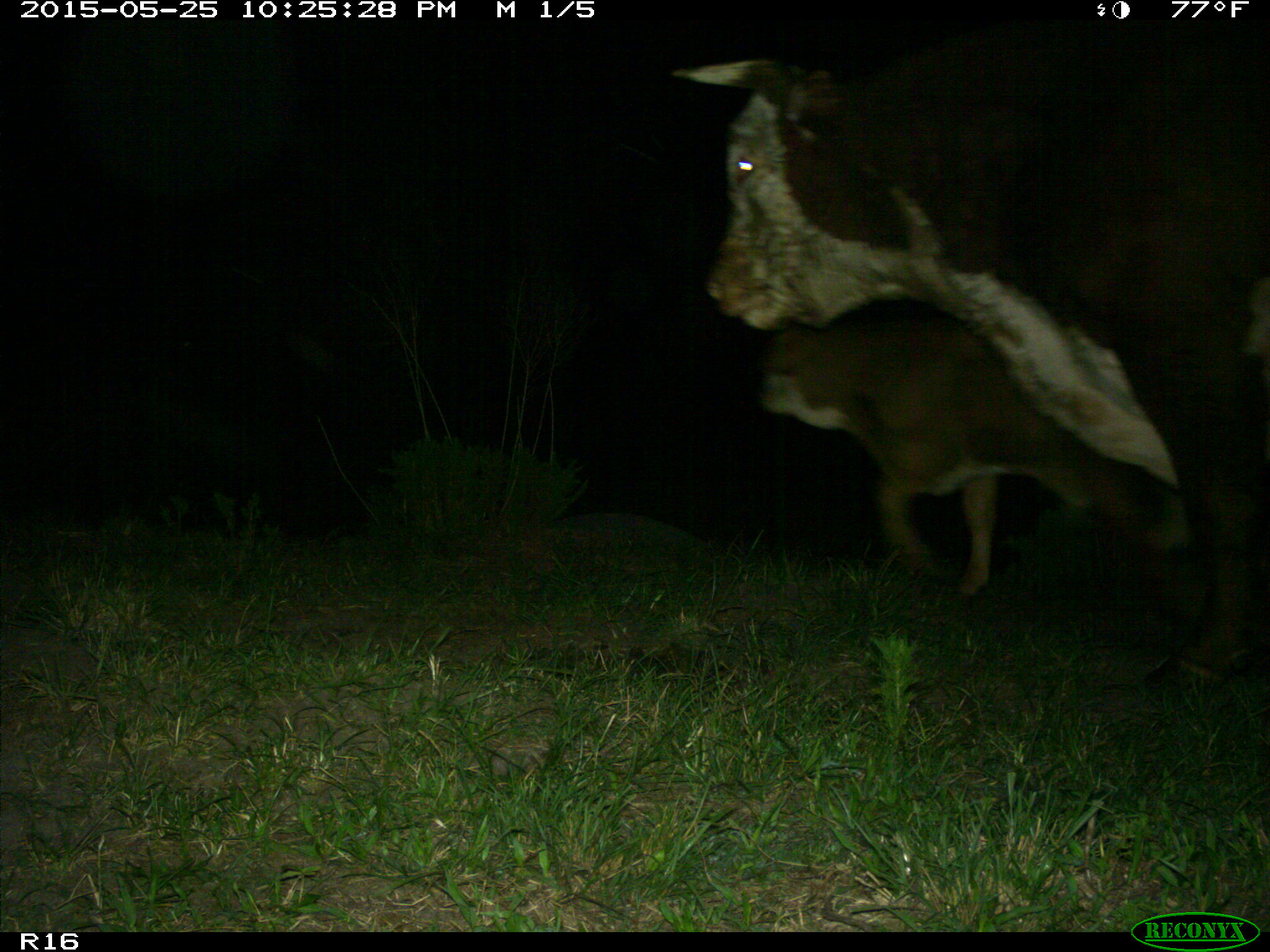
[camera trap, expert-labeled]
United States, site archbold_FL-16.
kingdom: Animalia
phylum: Chordata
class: Mammalia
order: Artiodactyla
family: Bovidae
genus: Bos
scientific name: Bos taurus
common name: domestic cow